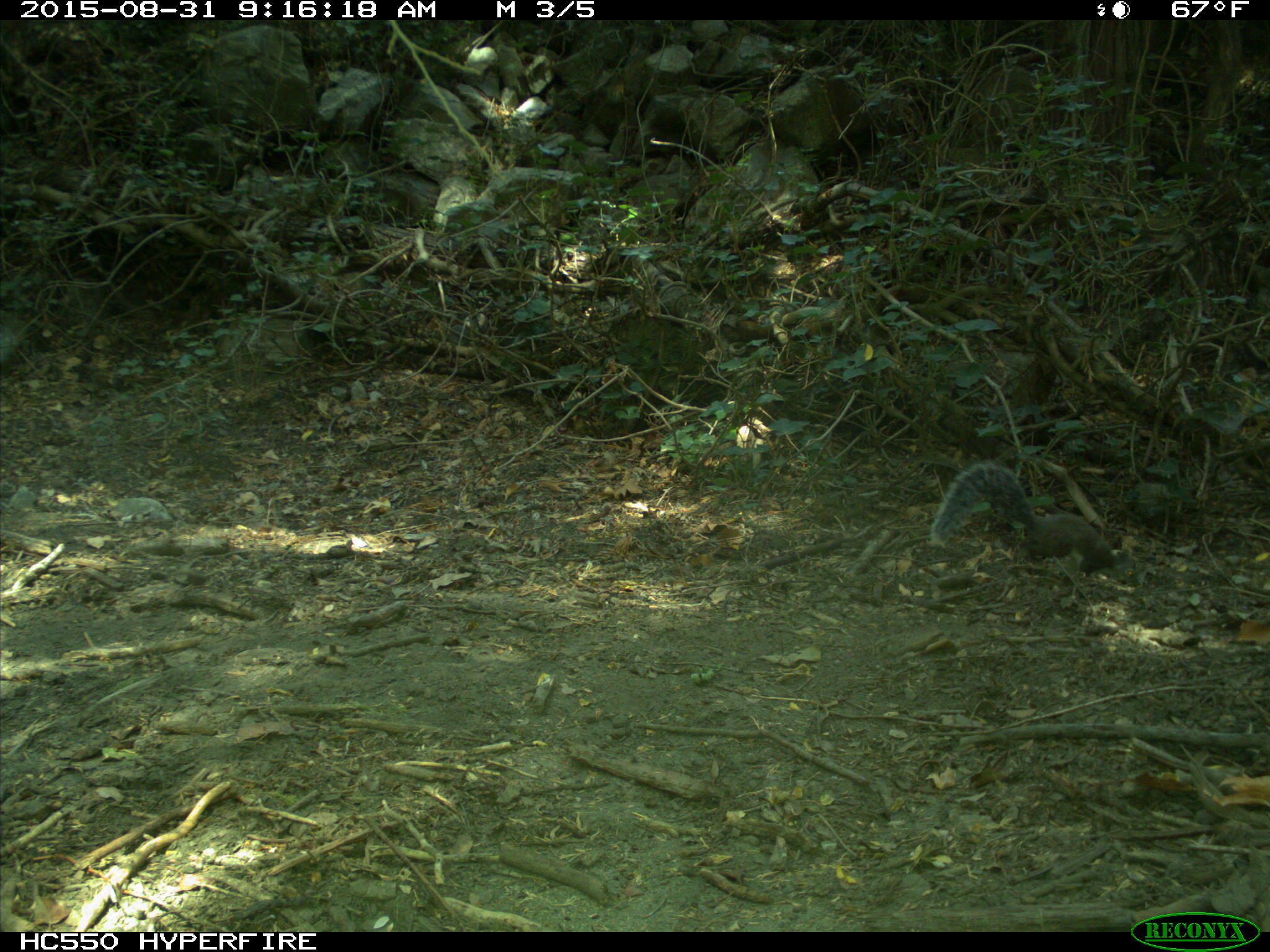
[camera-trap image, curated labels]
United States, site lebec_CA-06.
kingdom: Animalia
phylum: Chordata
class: Mammalia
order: Rodentia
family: Sciuridae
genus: Sciurus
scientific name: Sciurus carolinensis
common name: eastern gray squirrel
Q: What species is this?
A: Sciurus carolinensis (eastern gray squirrel).